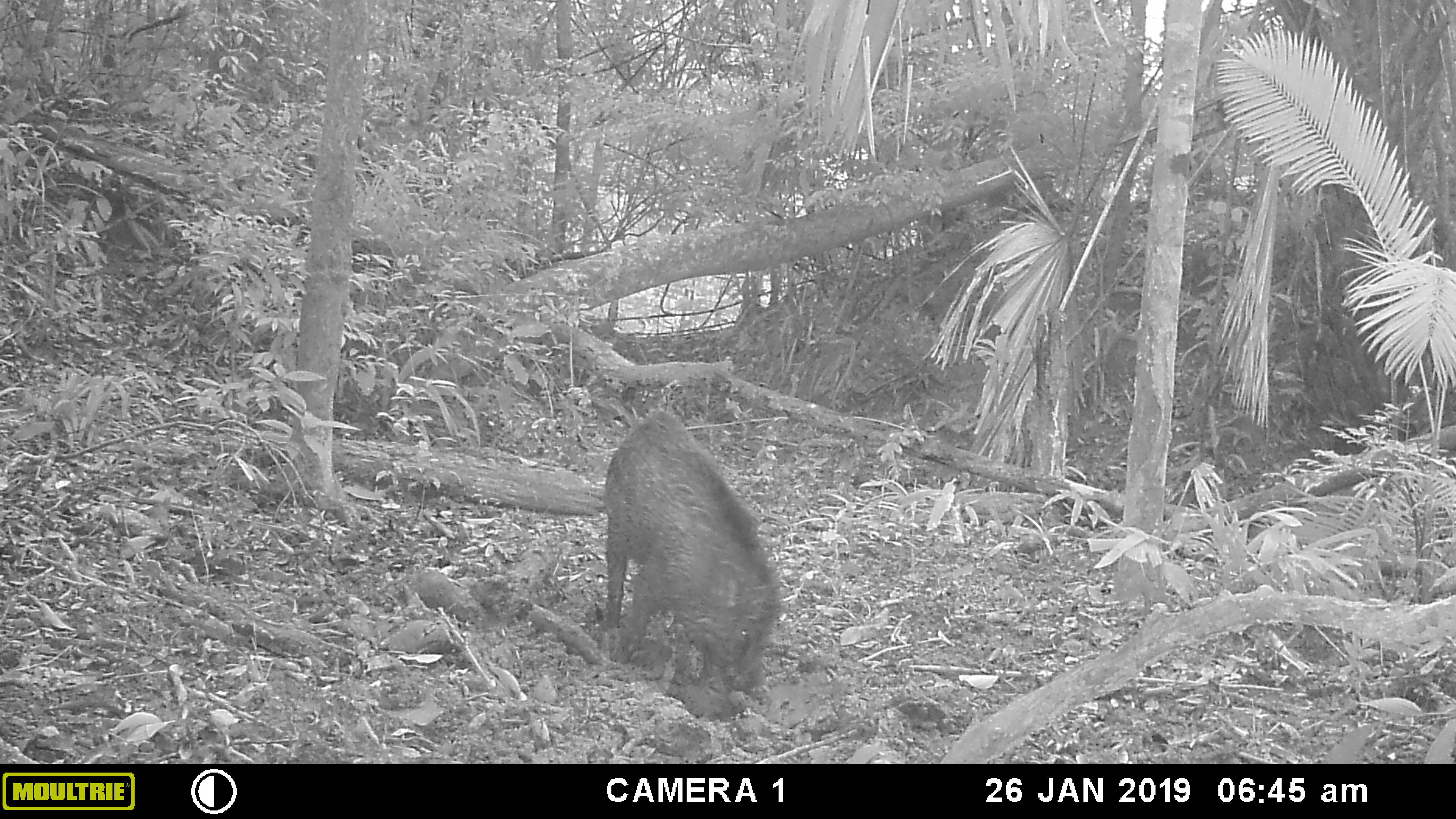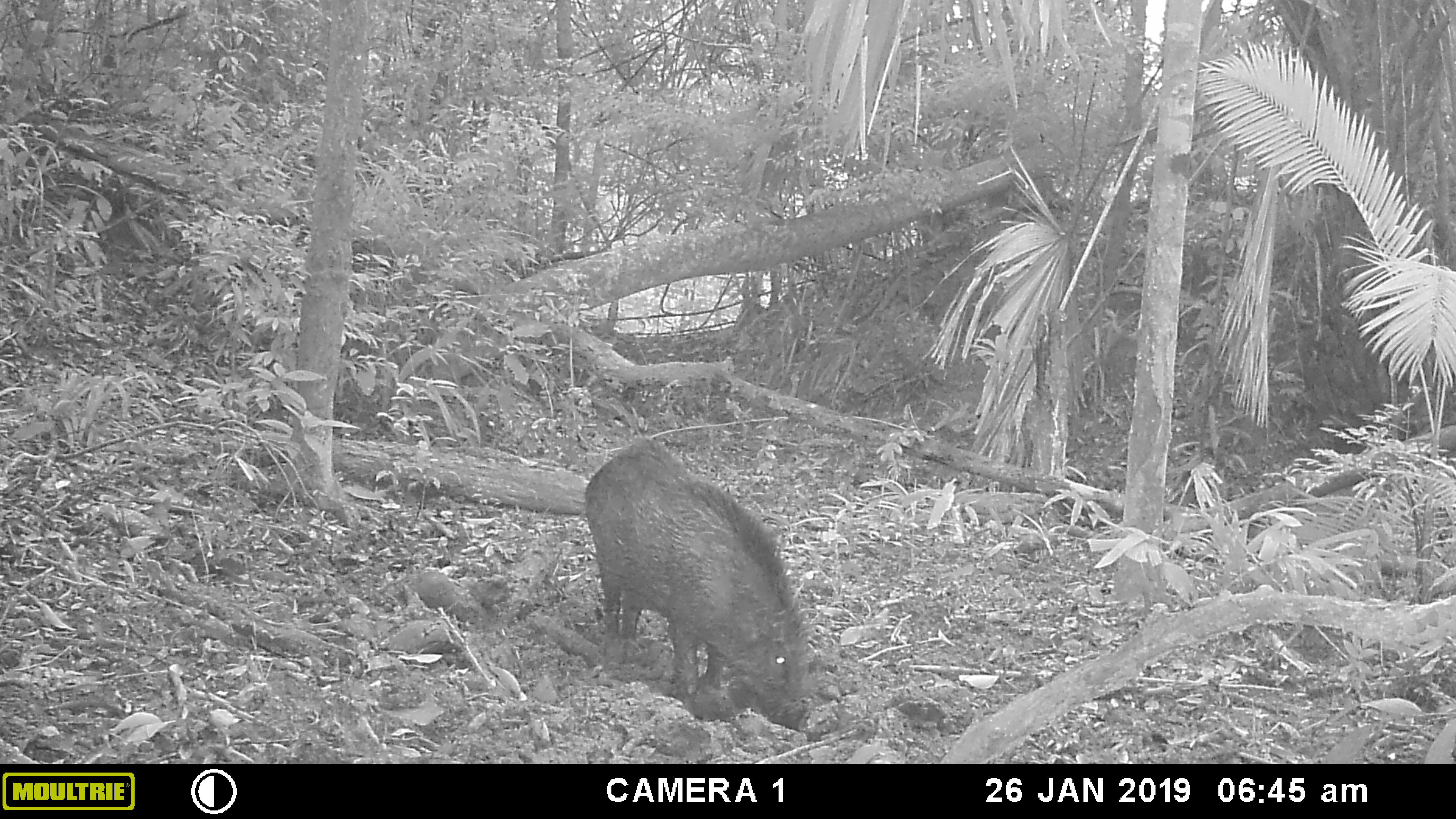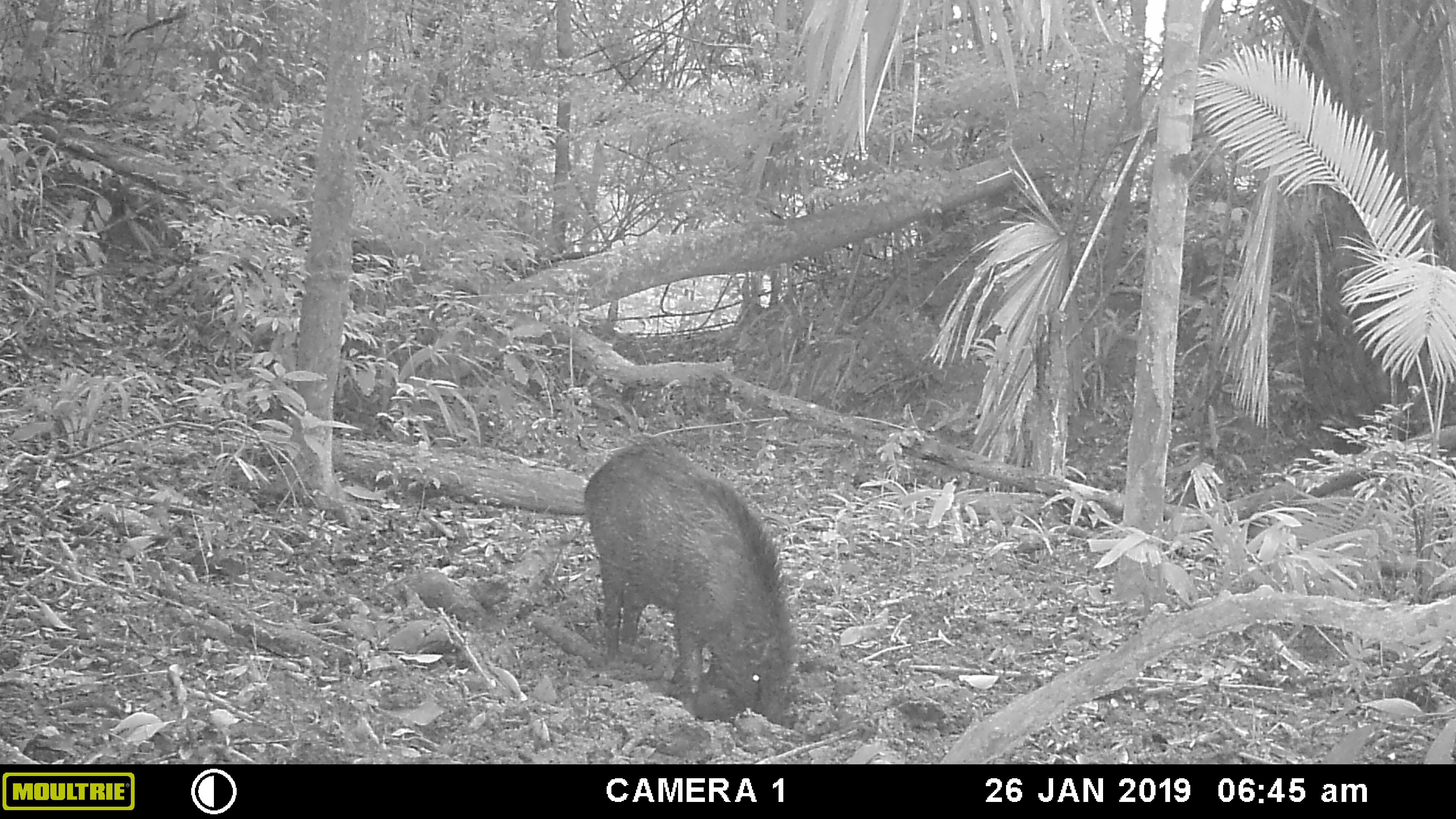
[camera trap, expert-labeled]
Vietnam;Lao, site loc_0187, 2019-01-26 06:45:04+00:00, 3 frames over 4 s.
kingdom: Animalia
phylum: Chordata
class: Mammalia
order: Artiodactyla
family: Suidae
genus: Sus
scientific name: Sus scrofa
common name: eurasian wild pig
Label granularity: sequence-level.